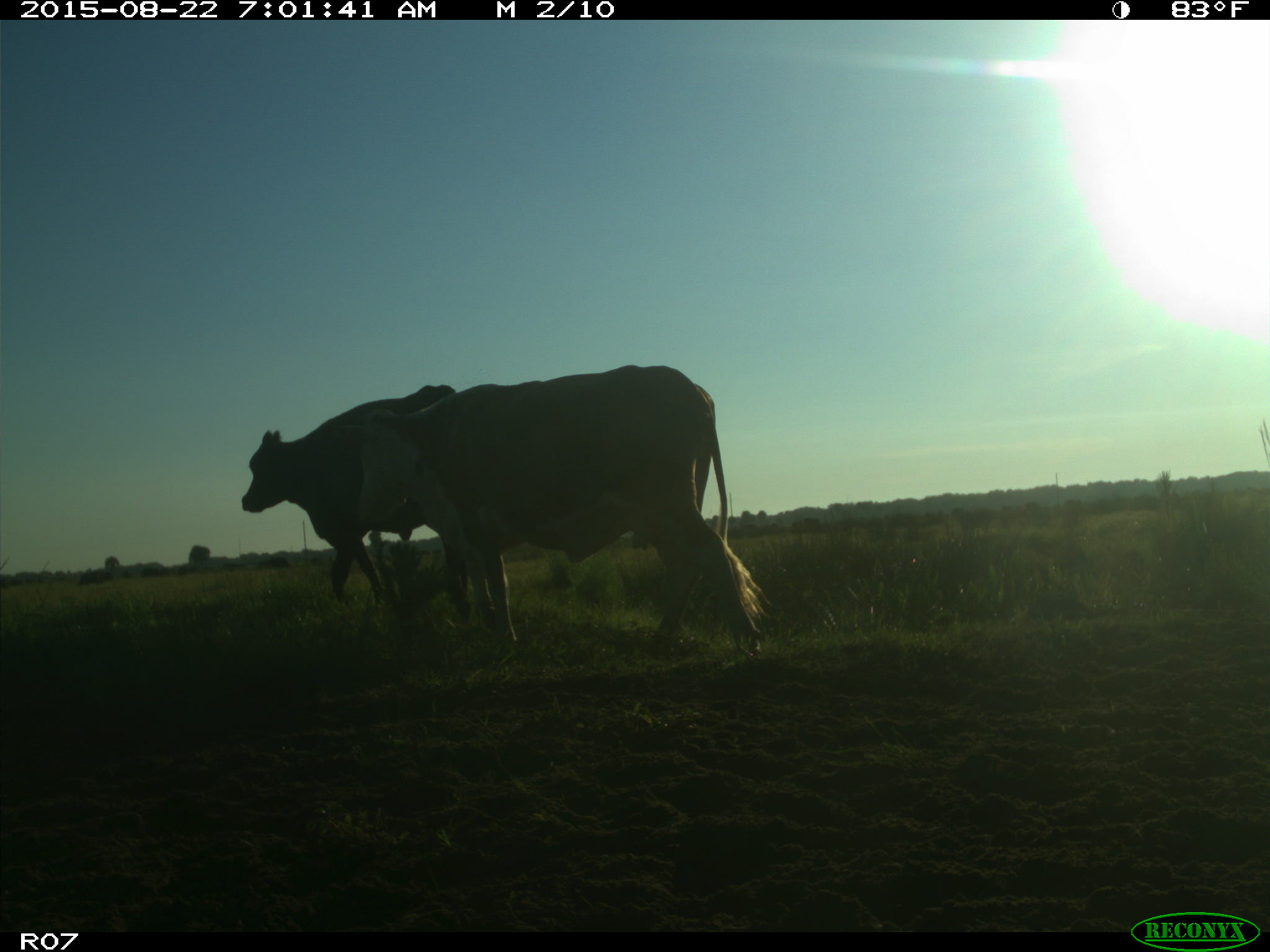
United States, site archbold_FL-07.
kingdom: Animalia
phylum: Chordata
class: Mammalia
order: Artiodactyla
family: Bovidae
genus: Bos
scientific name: Bos taurus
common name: domestic cow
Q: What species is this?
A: Bos taurus (domestic cow).